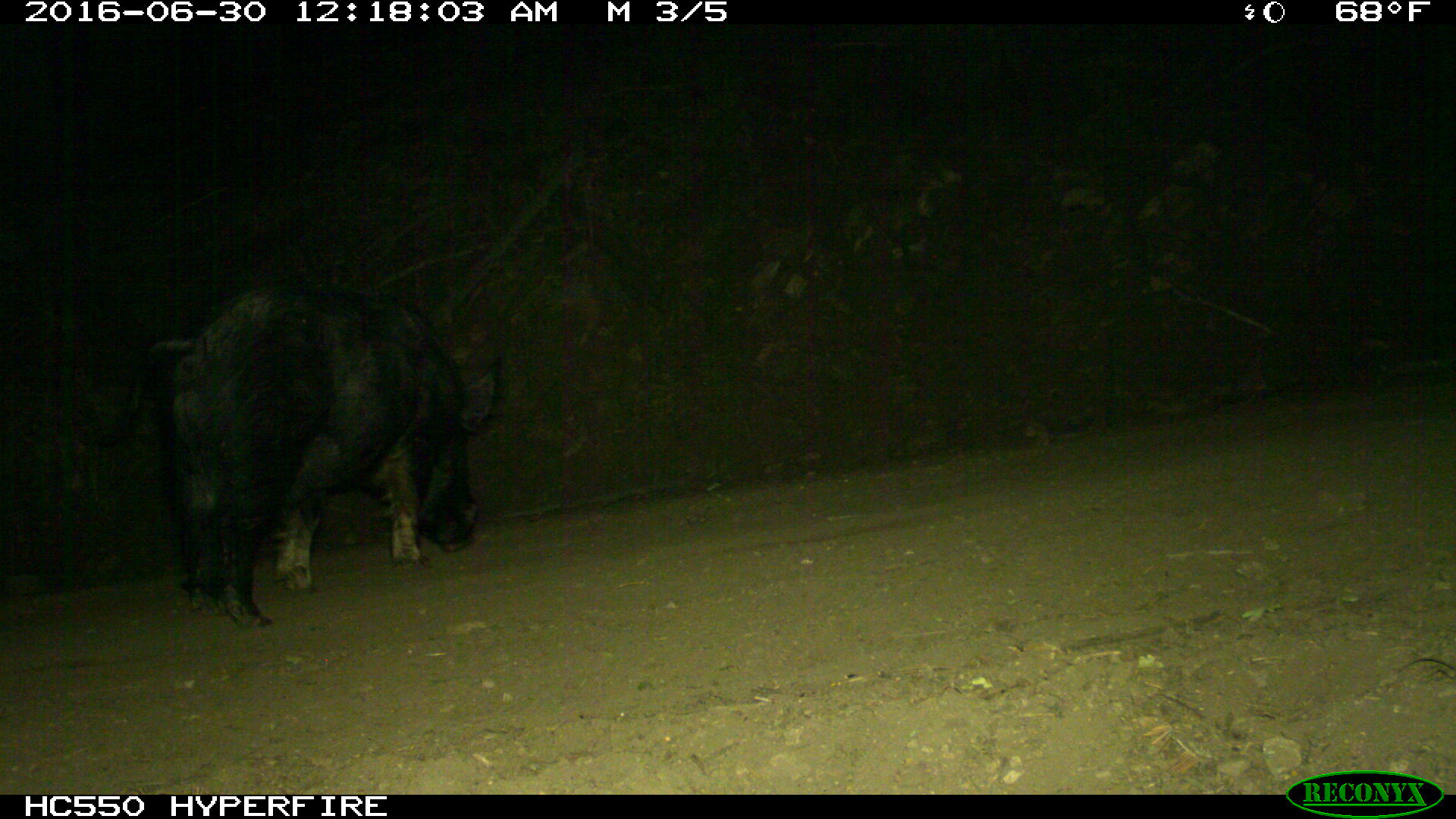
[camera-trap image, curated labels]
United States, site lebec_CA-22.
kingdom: Animalia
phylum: Chordata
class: Mammalia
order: Artiodactyla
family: Suidae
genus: Sus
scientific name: Sus scrofa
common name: wild boar